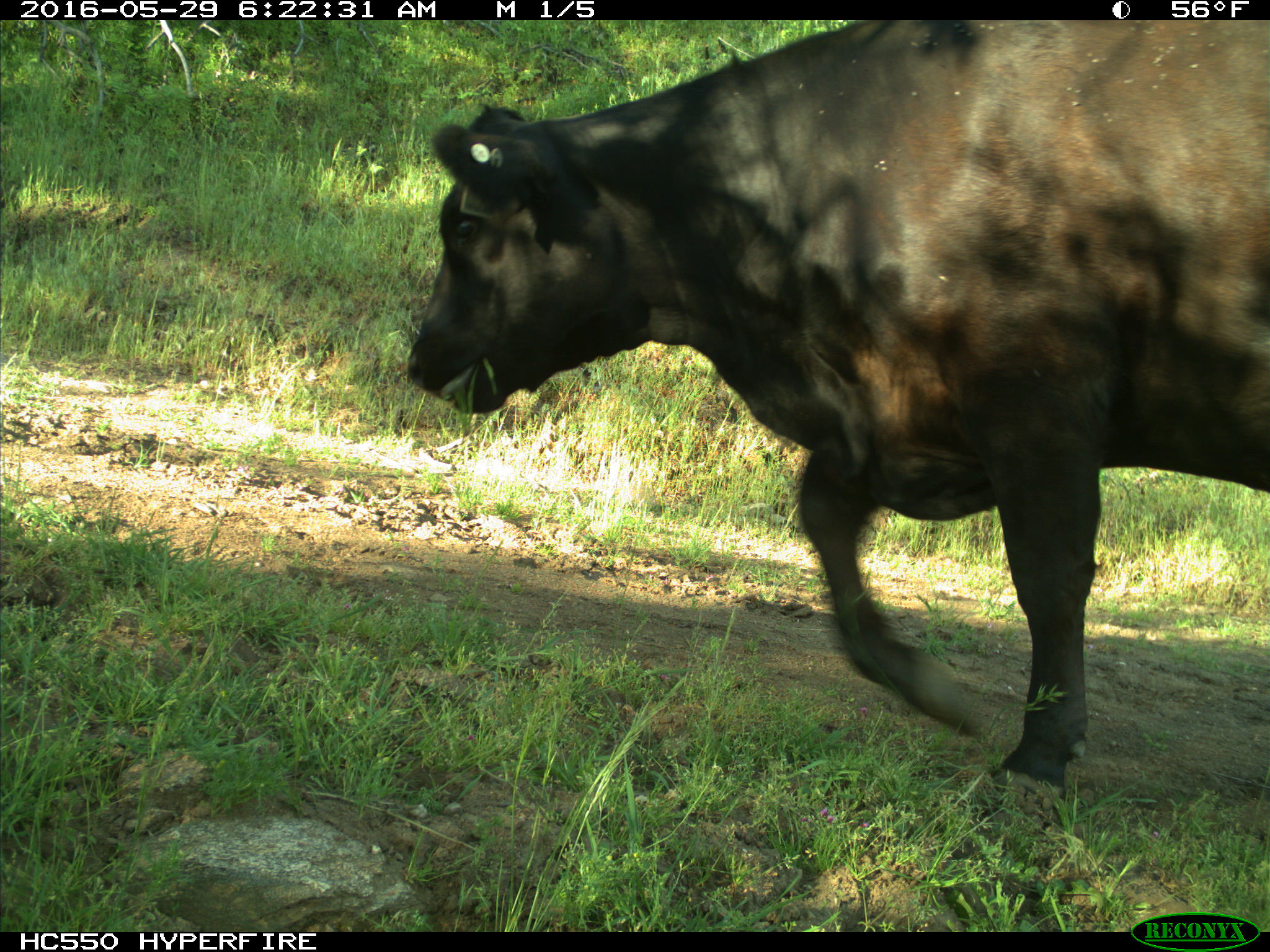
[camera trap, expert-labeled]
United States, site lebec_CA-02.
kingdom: Animalia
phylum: Chordata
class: Mammalia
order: Artiodactyla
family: Bovidae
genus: Bos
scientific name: Bos taurus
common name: domestic cow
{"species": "Bos taurus (domestic cow)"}